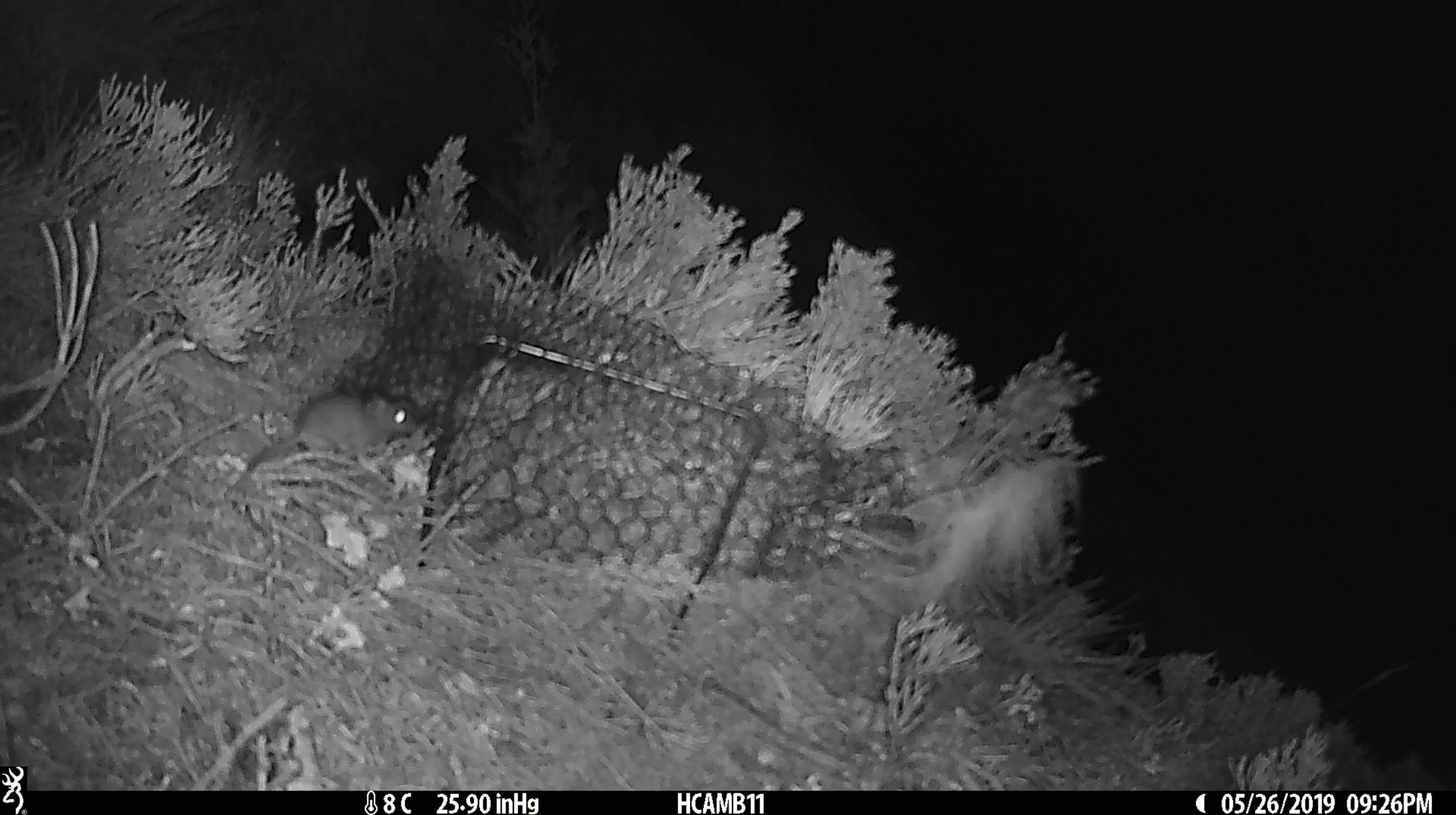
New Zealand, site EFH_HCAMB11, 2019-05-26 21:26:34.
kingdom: Animalia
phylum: Chordata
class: Mammalia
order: Rodentia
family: Muridae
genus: Mus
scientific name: Mus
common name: mouse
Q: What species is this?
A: Mouse (Mus).